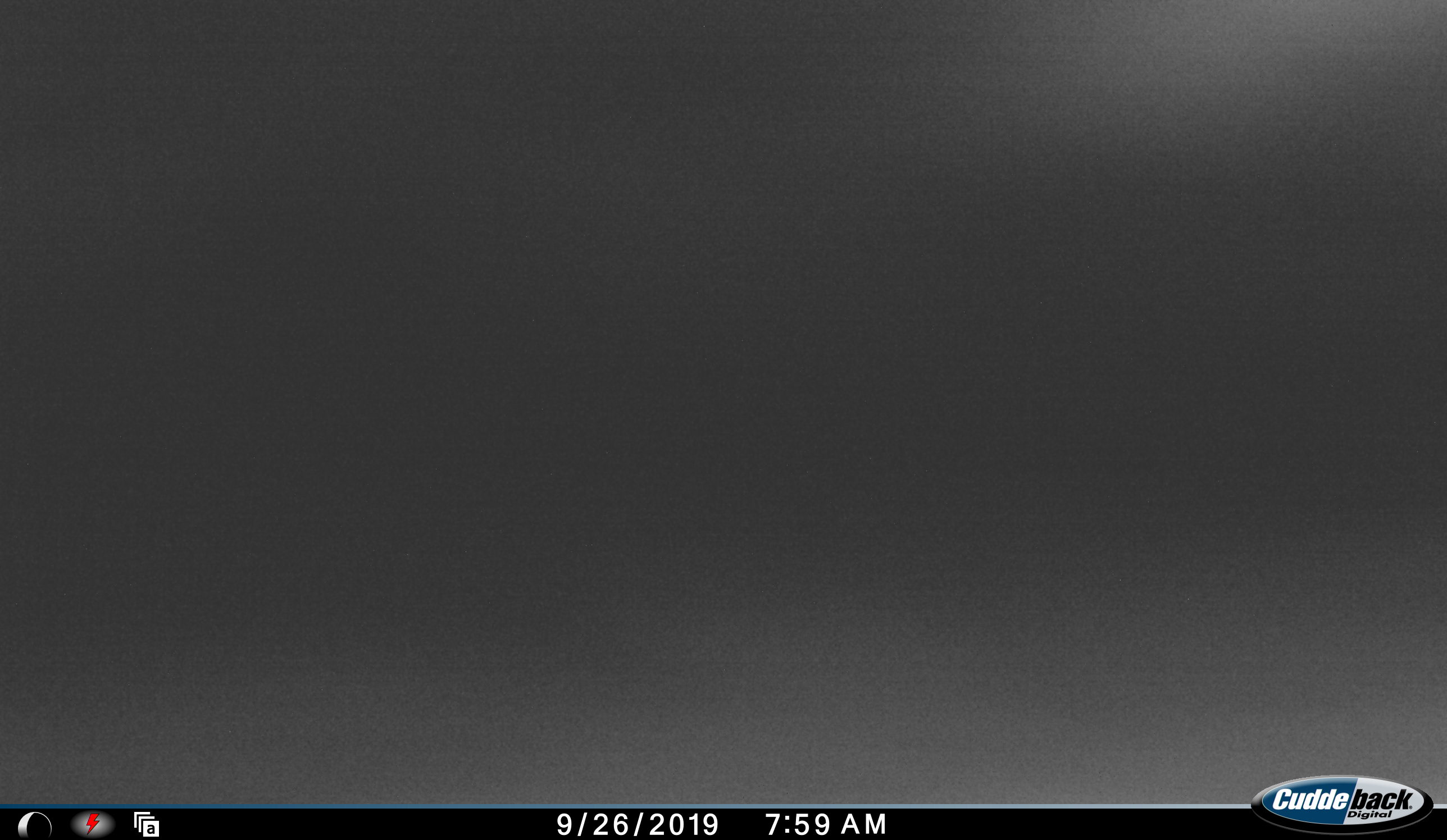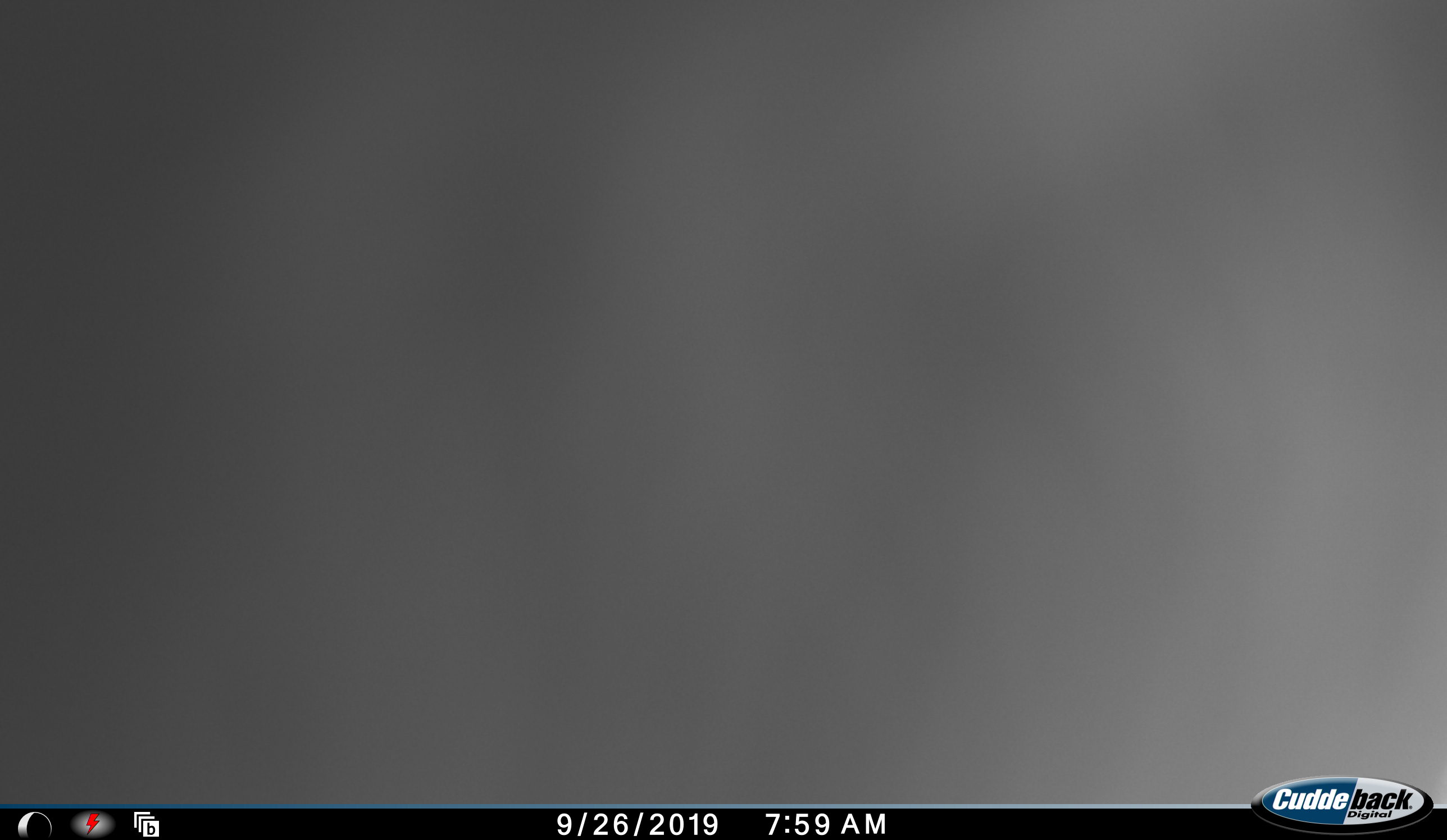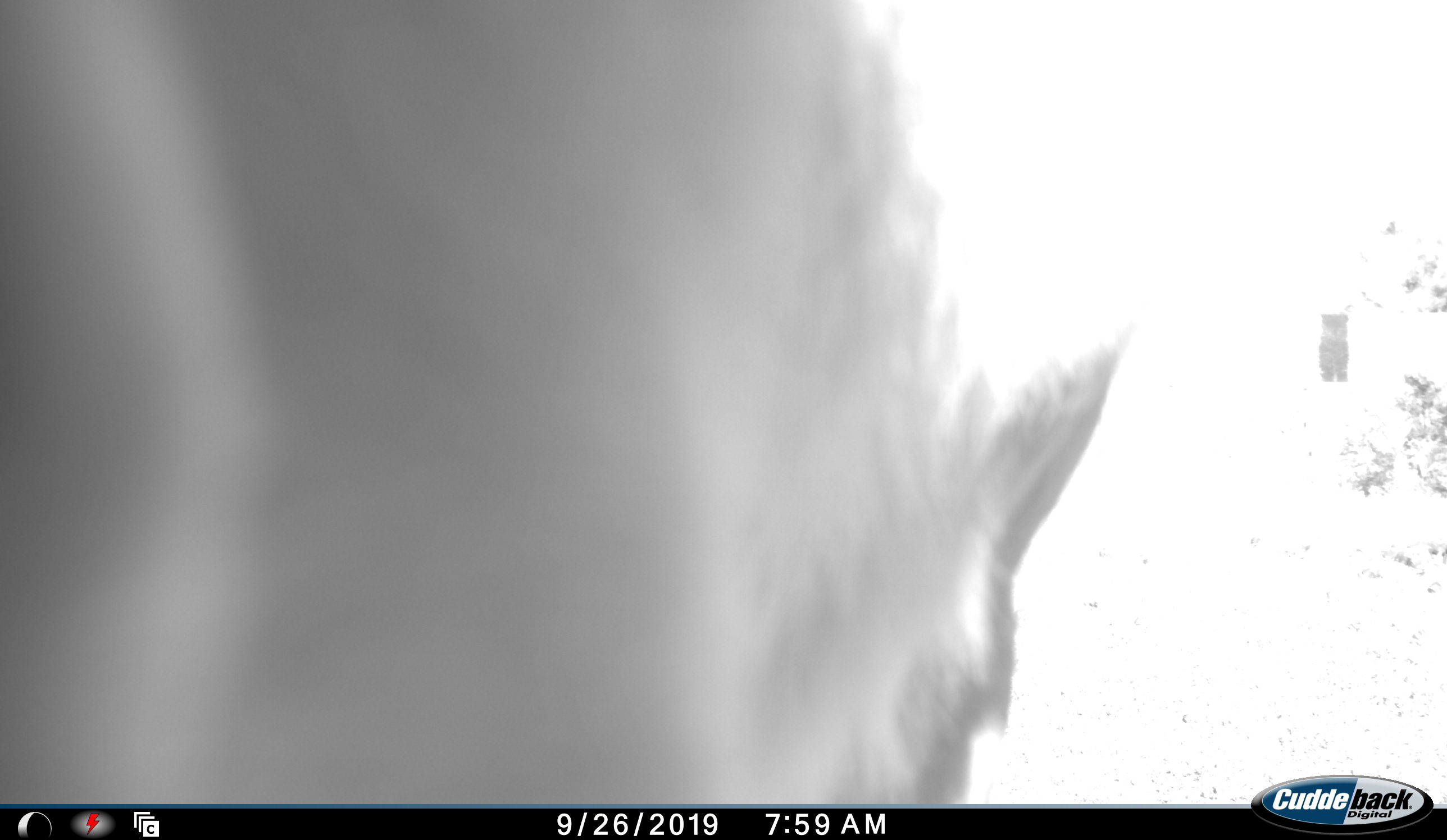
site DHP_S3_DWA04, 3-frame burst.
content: unidentified animal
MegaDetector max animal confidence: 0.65